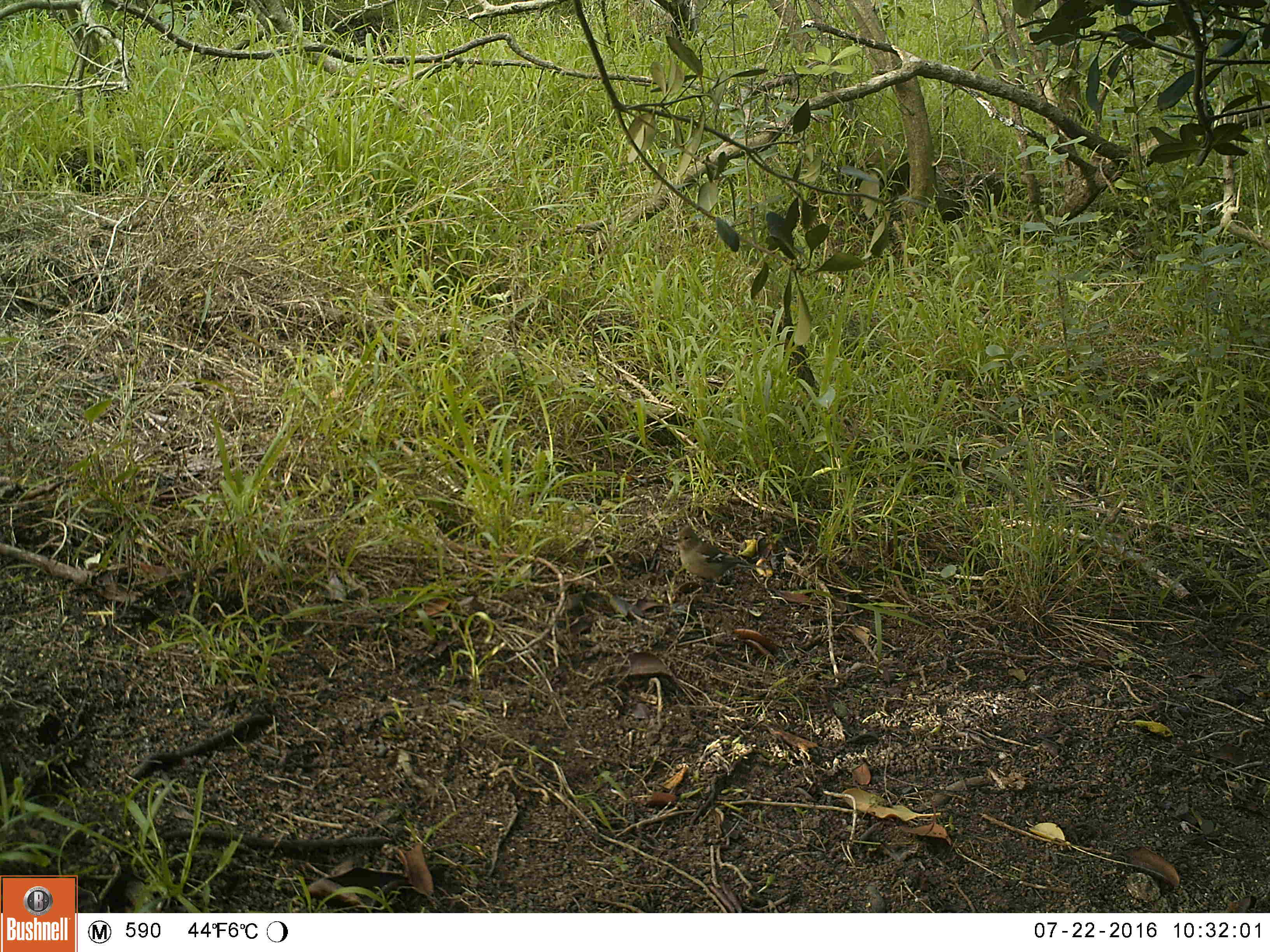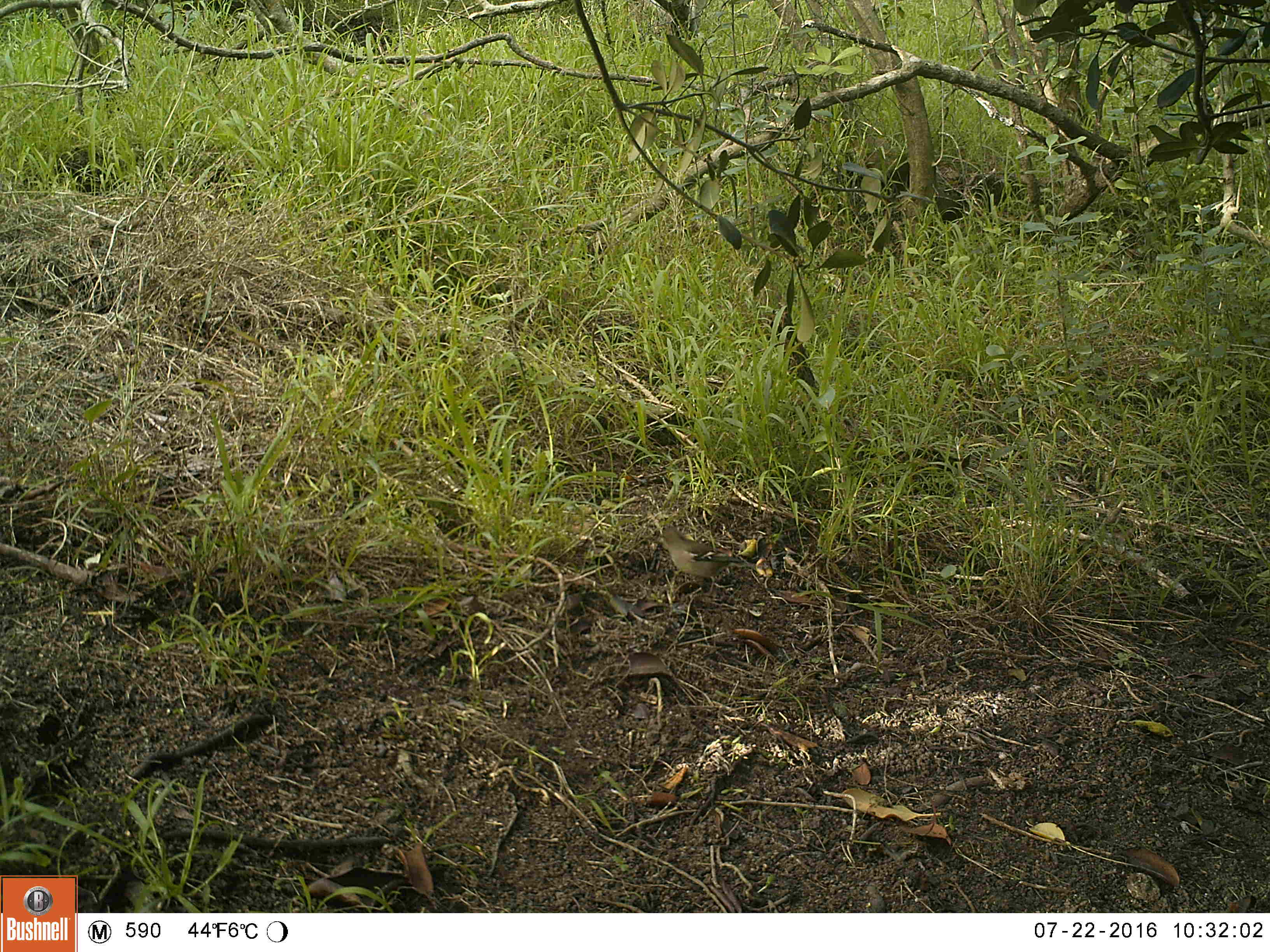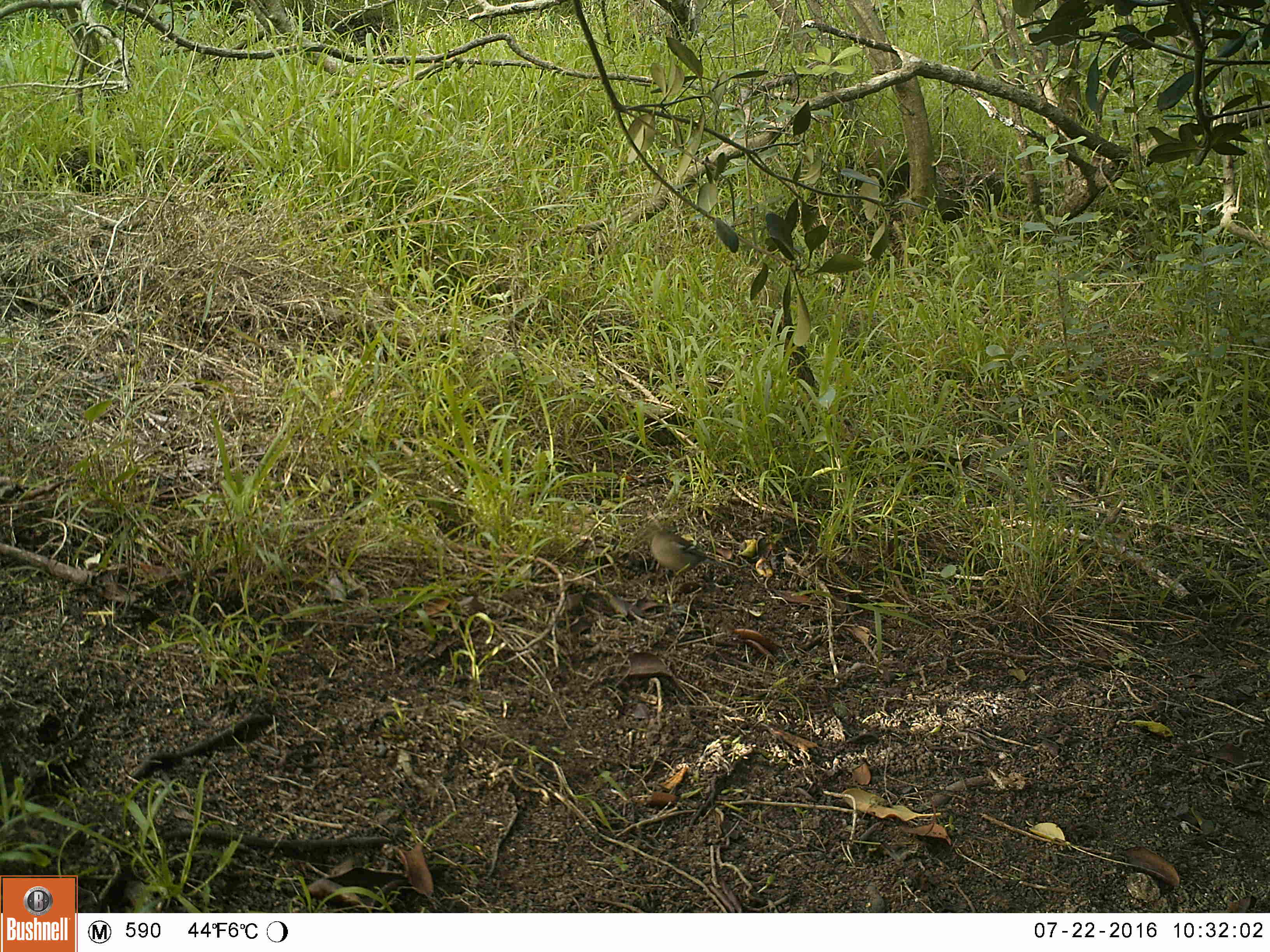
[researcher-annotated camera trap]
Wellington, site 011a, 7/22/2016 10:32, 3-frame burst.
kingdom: Animalia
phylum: Chordata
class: Aves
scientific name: Aves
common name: bird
Bird (Aves).